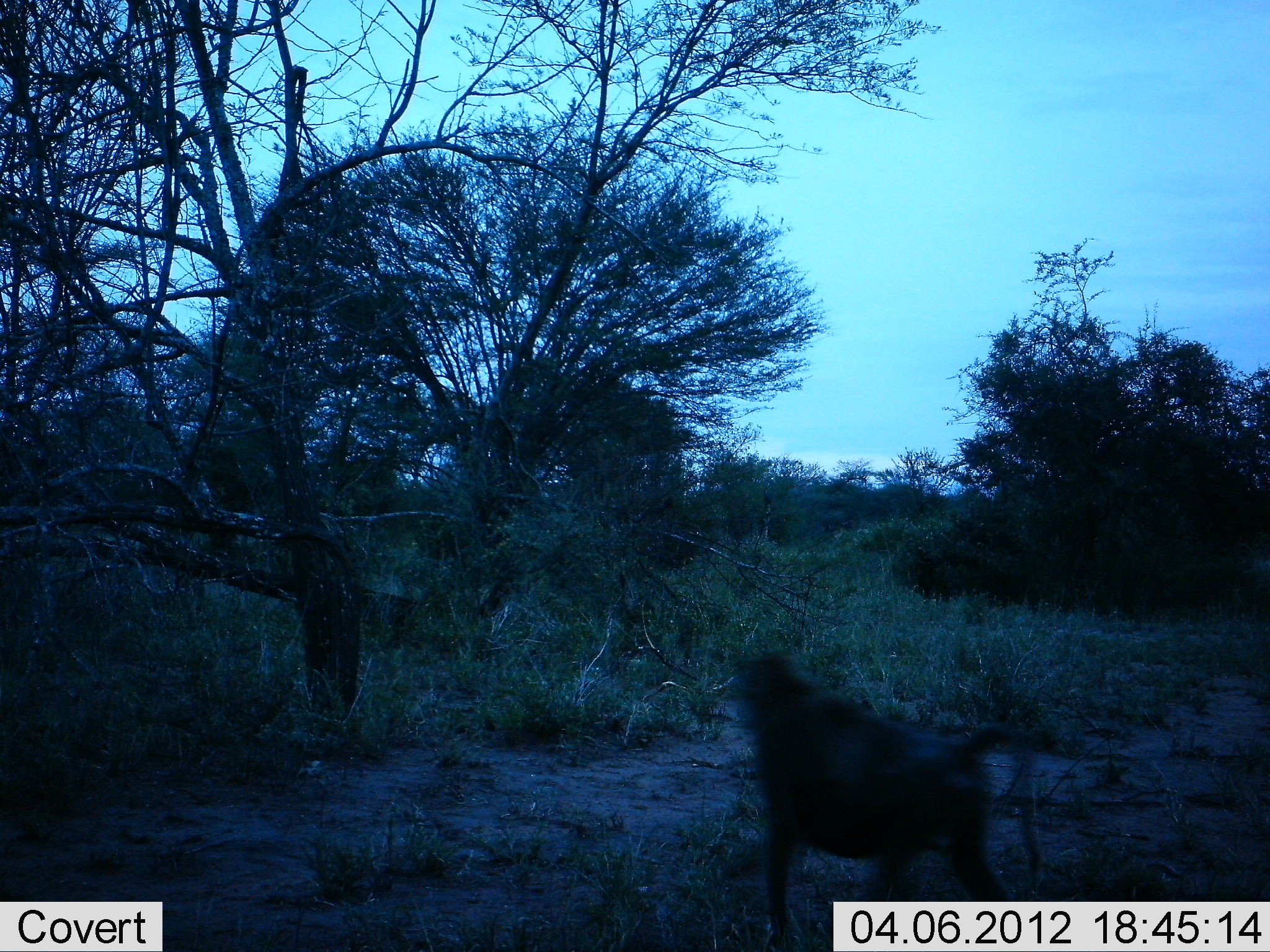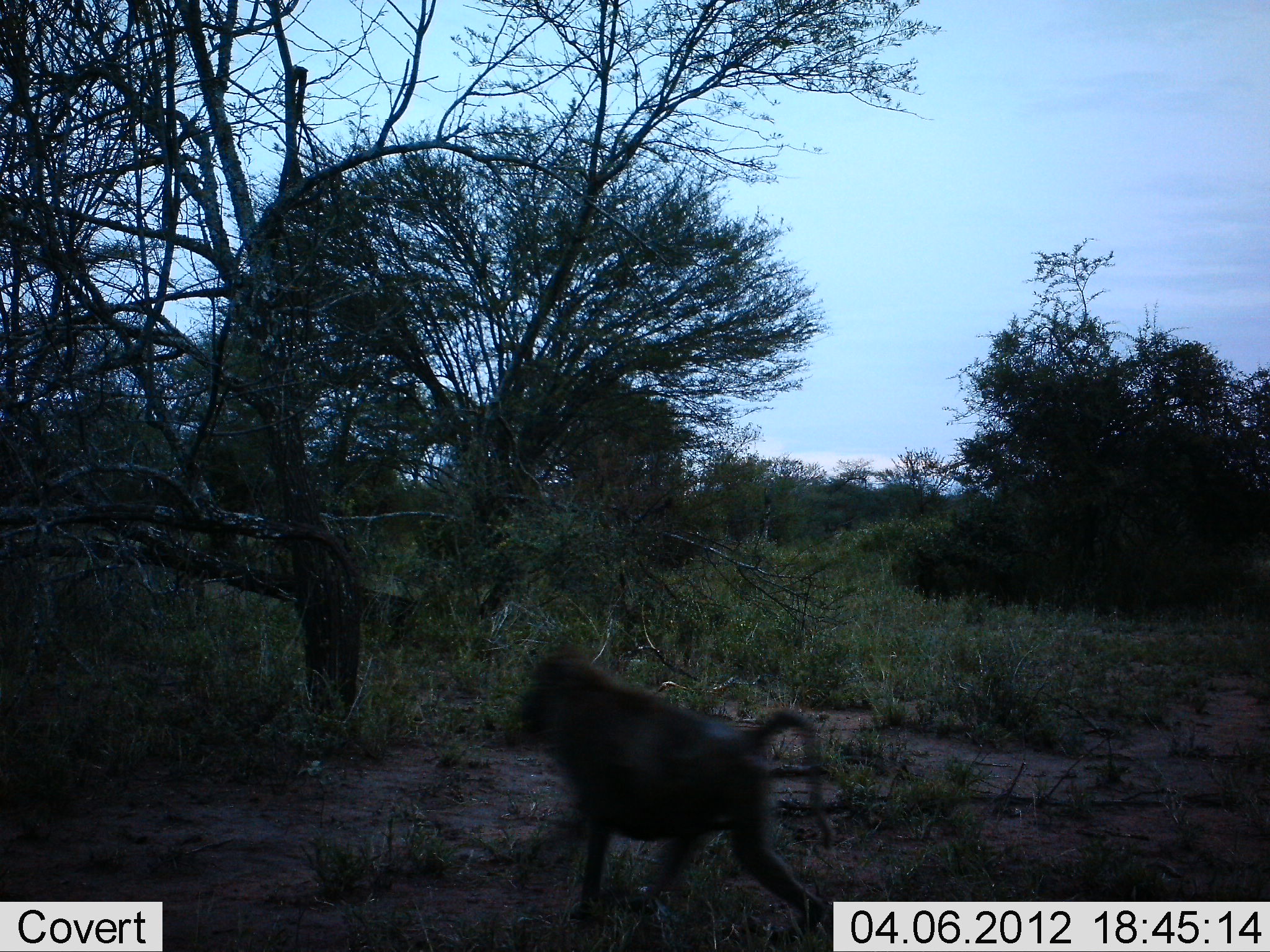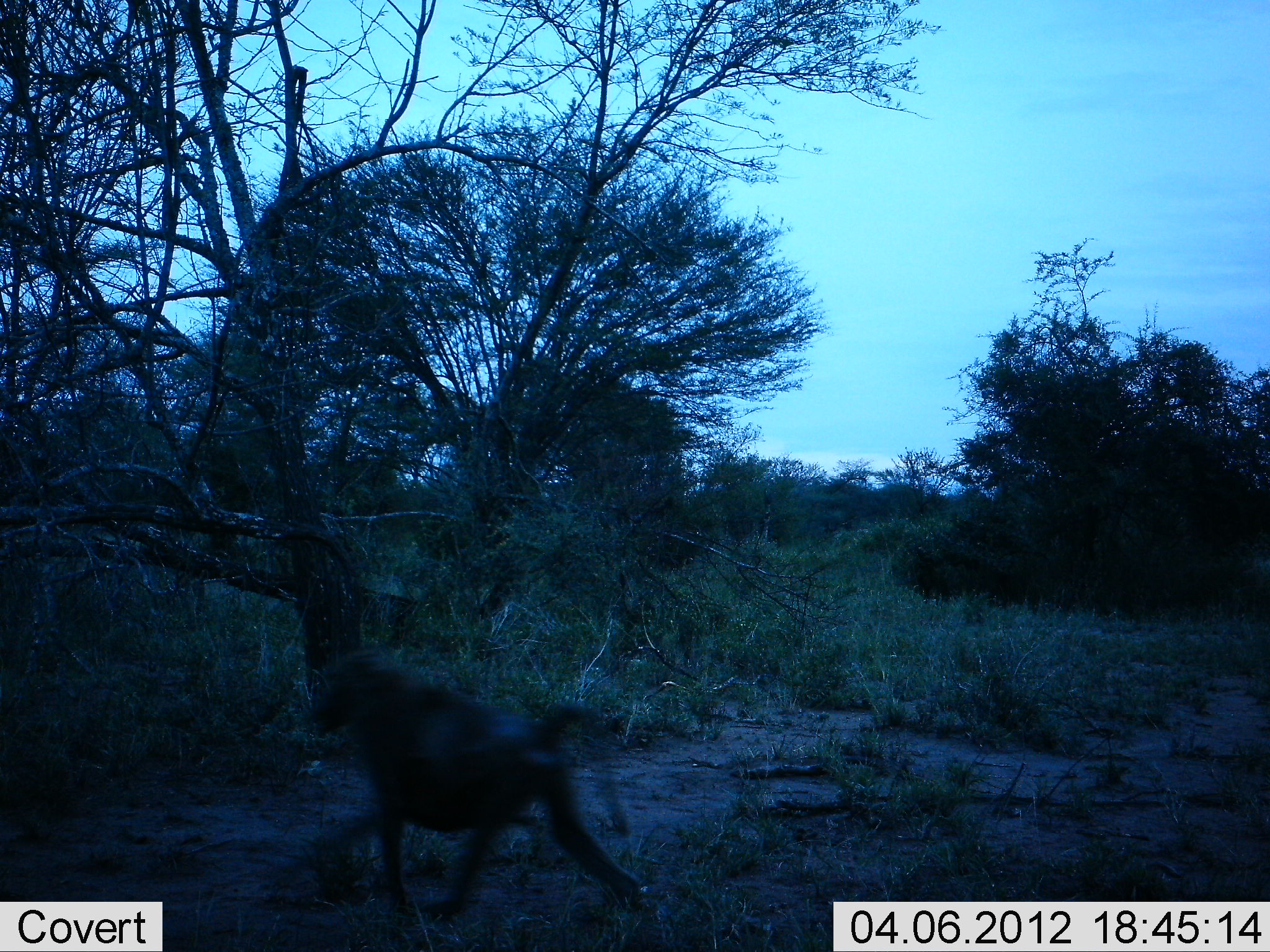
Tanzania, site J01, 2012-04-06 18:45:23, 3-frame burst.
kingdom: Animalia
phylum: Chordata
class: Mammalia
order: Primates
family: Cercopithecidae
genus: Papio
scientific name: Papio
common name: baboon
Baboon (Papio), count 1. Behavior (volunteer vote fractions): standing 0%, resting 0%, moving 100%, interacting 0%. Young present (vote fraction): 0%. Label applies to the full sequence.